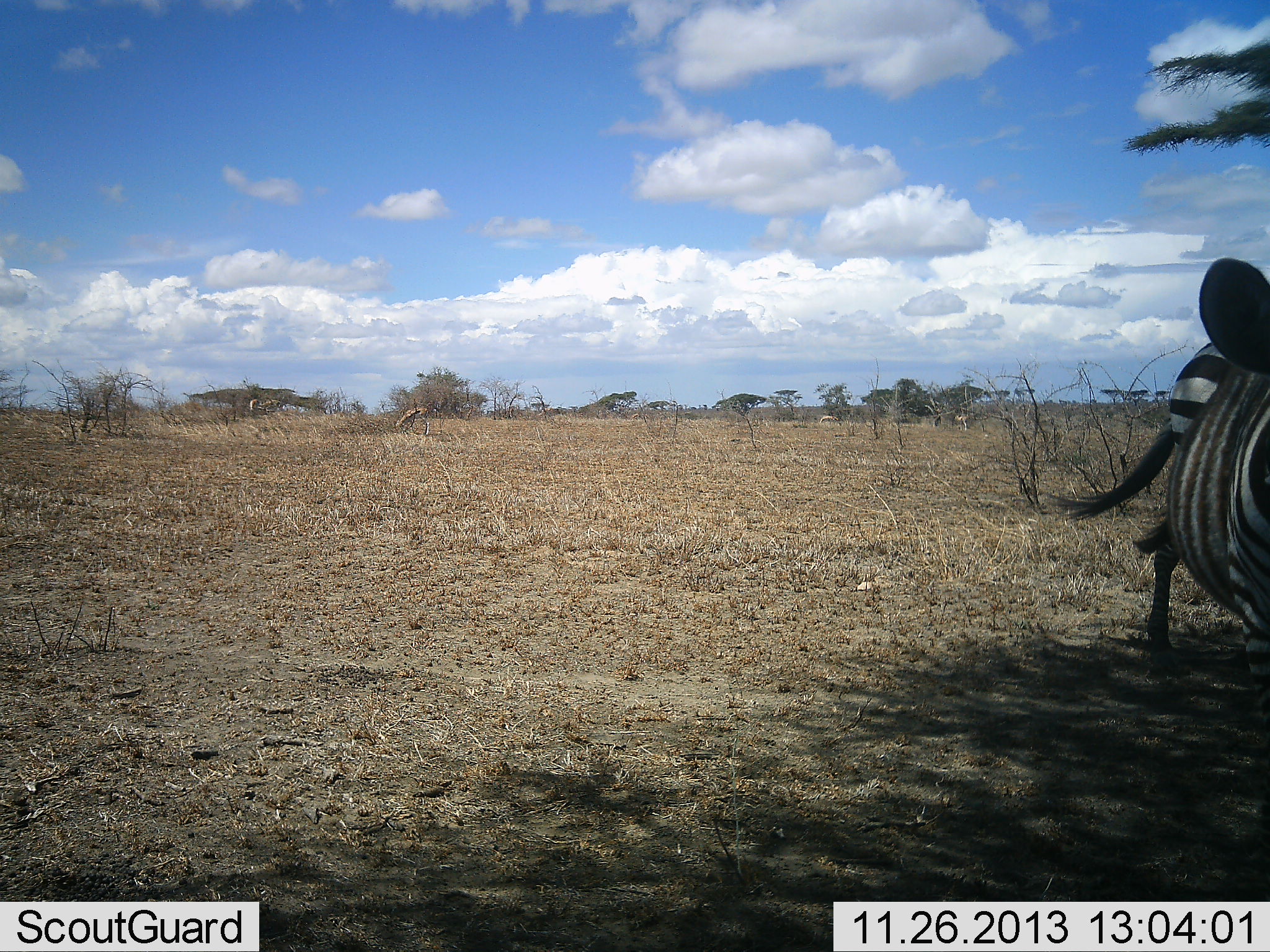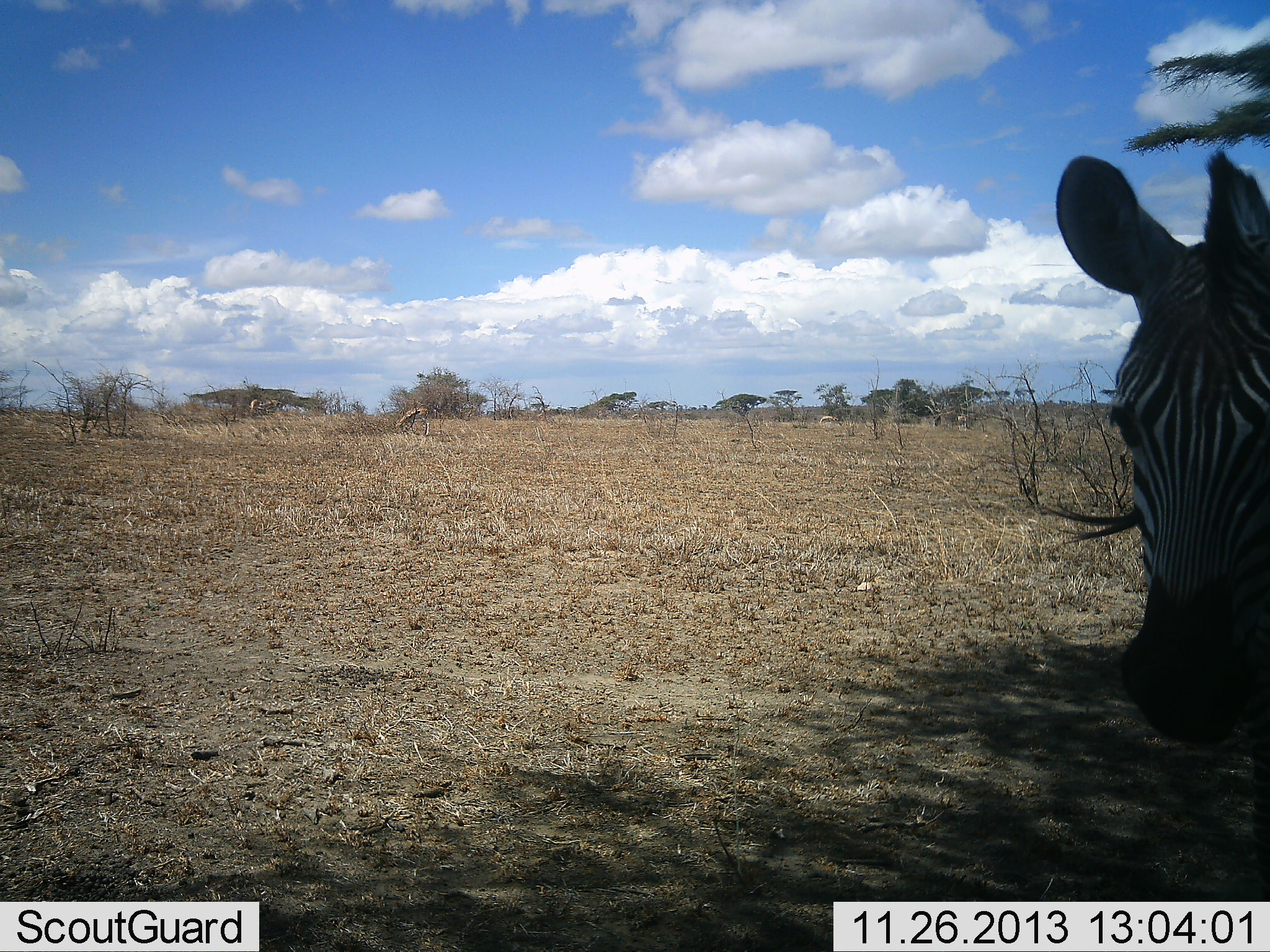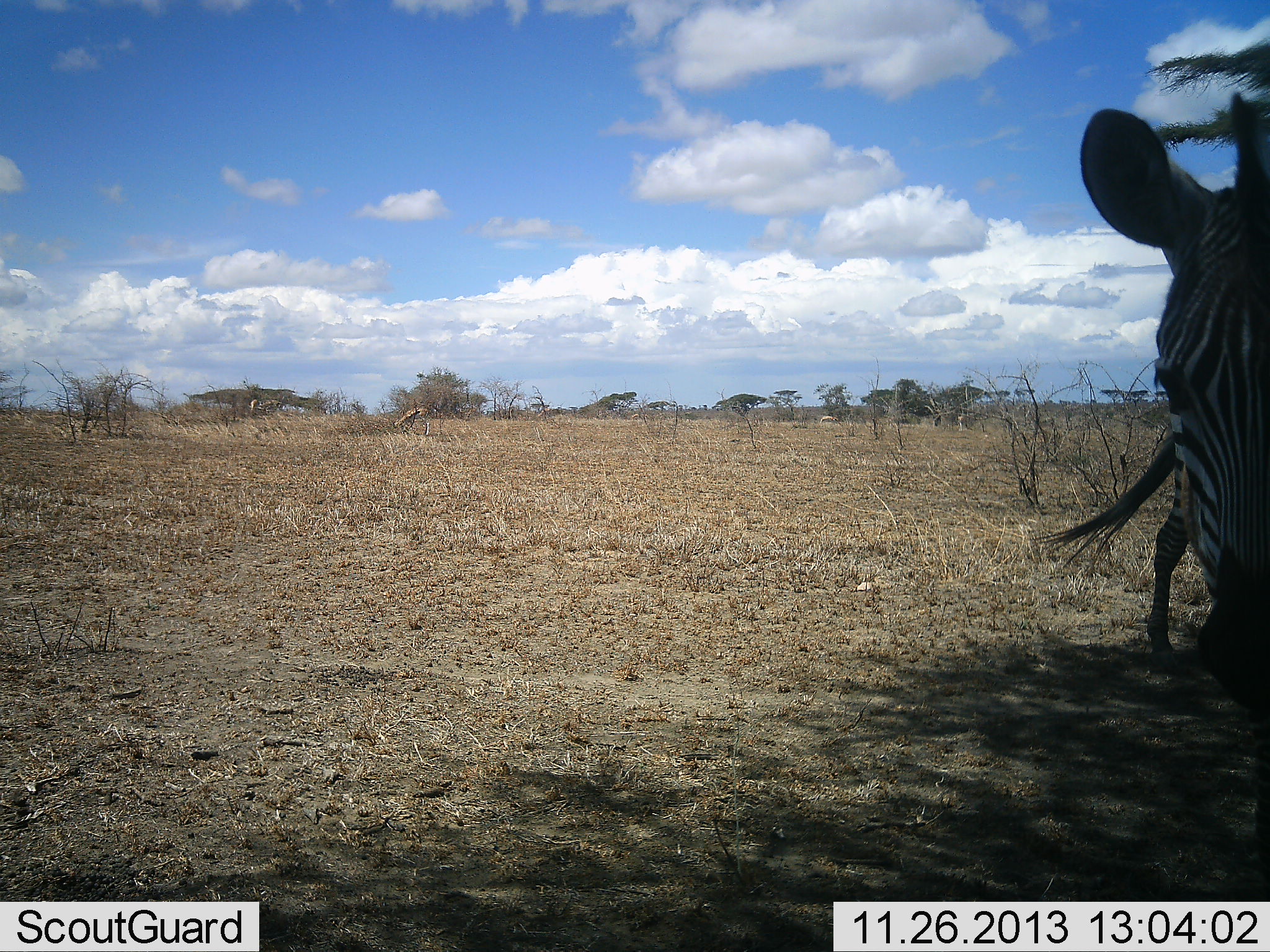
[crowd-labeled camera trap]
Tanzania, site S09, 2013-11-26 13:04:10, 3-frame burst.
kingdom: Animalia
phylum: Chordata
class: Mammalia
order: Perissodactyla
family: Equidae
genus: Equus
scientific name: Equus quagga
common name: plains zebra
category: zebra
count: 1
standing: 64%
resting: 0%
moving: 36%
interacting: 0%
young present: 0%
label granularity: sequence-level